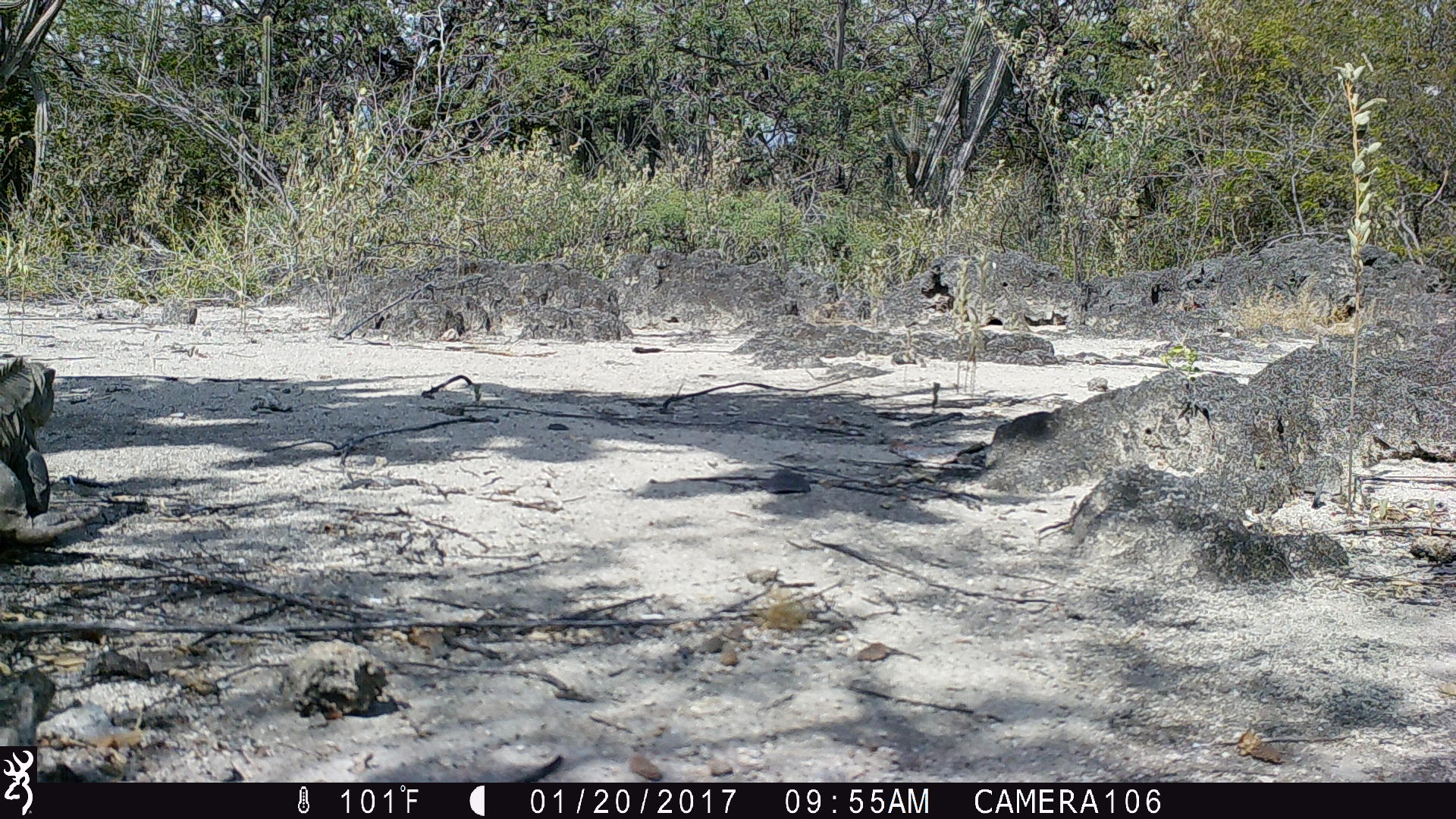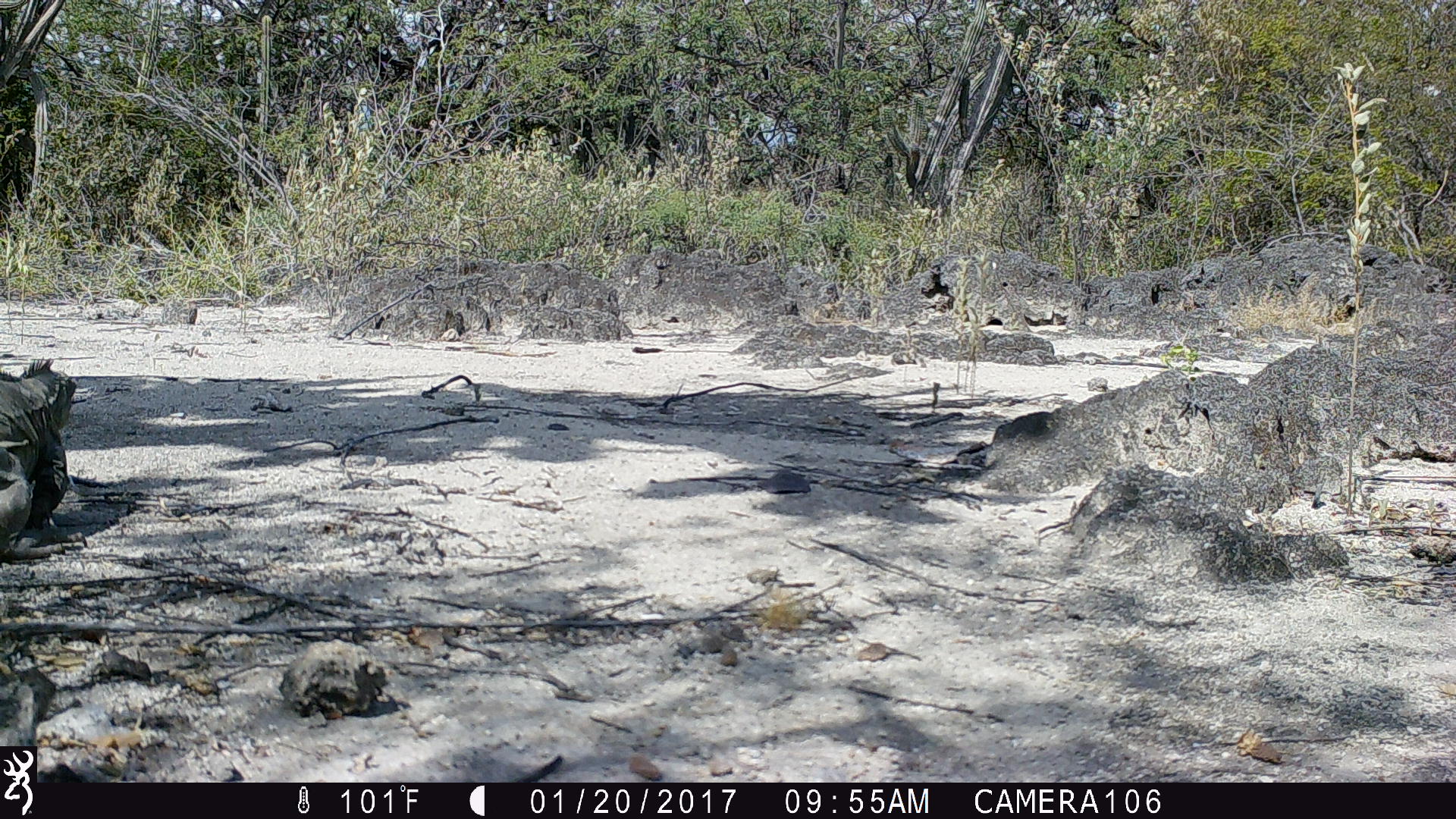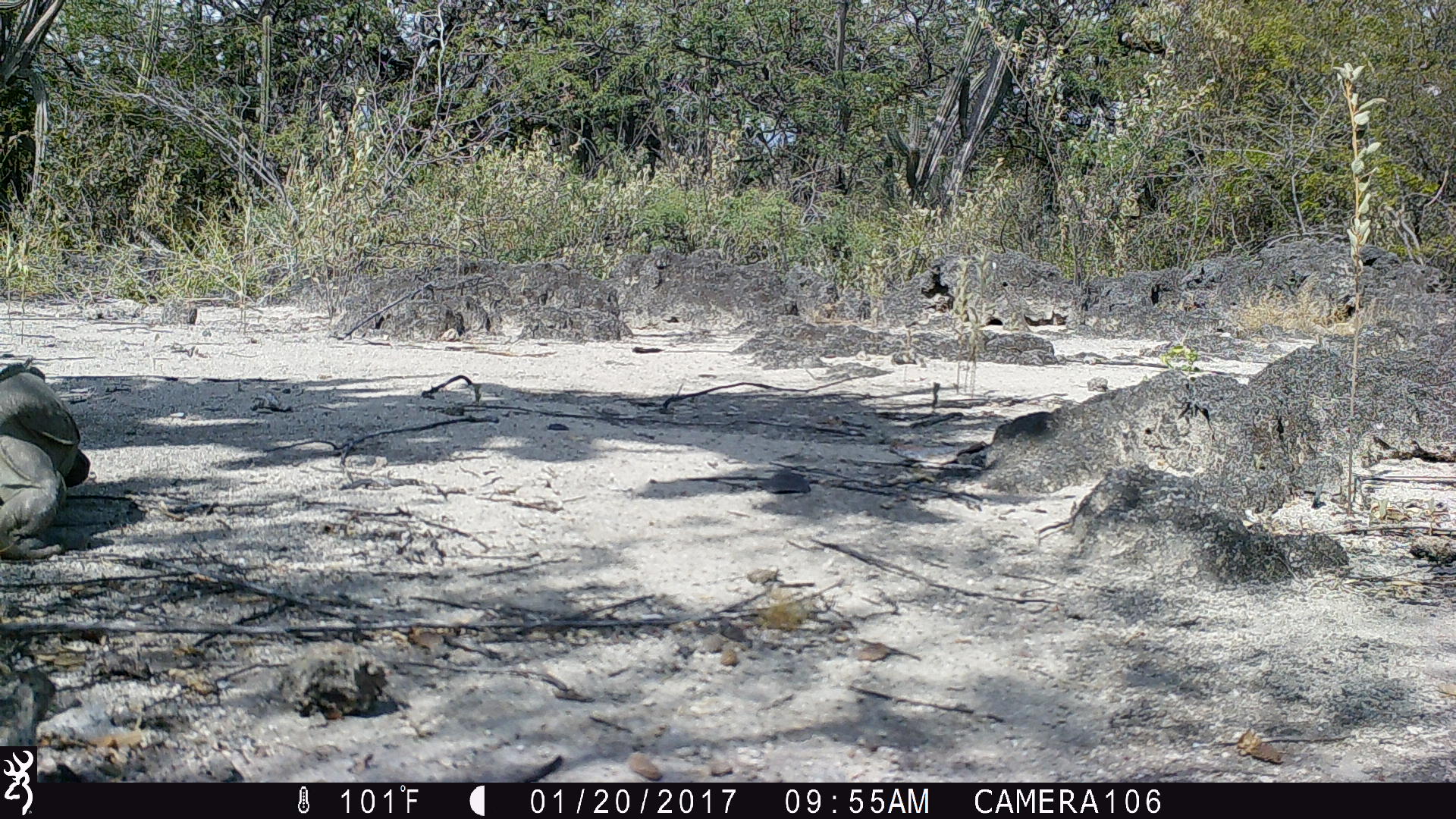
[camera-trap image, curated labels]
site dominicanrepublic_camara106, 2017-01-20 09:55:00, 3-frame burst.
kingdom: Animalia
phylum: Chordata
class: Reptilia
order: Squamata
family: Iguanidae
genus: Iguana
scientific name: Iguana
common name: typical iguanas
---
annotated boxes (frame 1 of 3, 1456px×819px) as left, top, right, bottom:
iguana: 0, 356, 79, 562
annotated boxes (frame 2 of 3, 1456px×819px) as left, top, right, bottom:
iguana: 0, 354, 79, 558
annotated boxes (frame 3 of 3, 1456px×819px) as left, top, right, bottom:
iguana: 0, 355, 102, 574